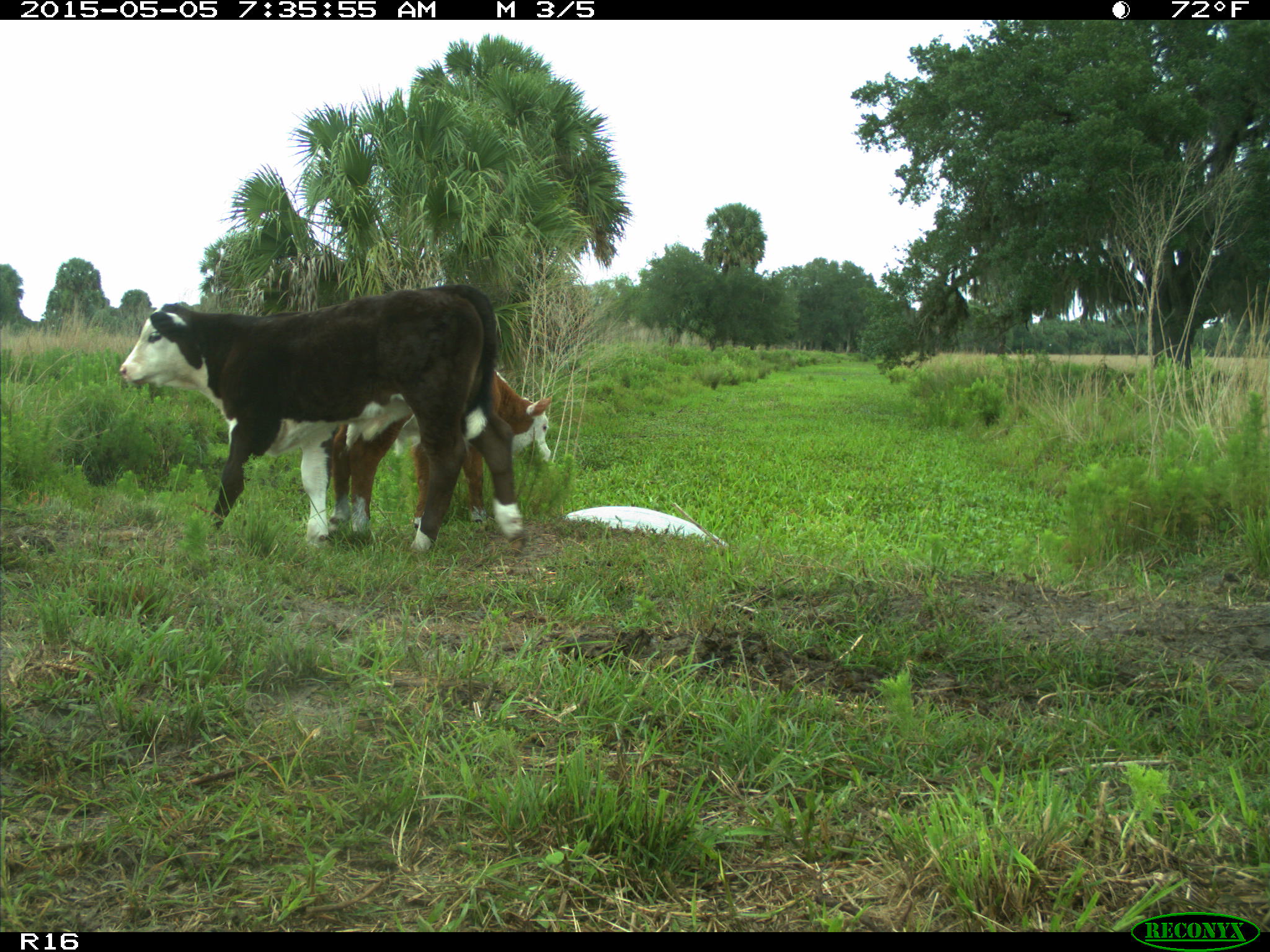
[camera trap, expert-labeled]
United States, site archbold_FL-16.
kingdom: Animalia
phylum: Chordata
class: Mammalia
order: Artiodactyla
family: Bovidae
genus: Bos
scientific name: Bos taurus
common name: domestic cow